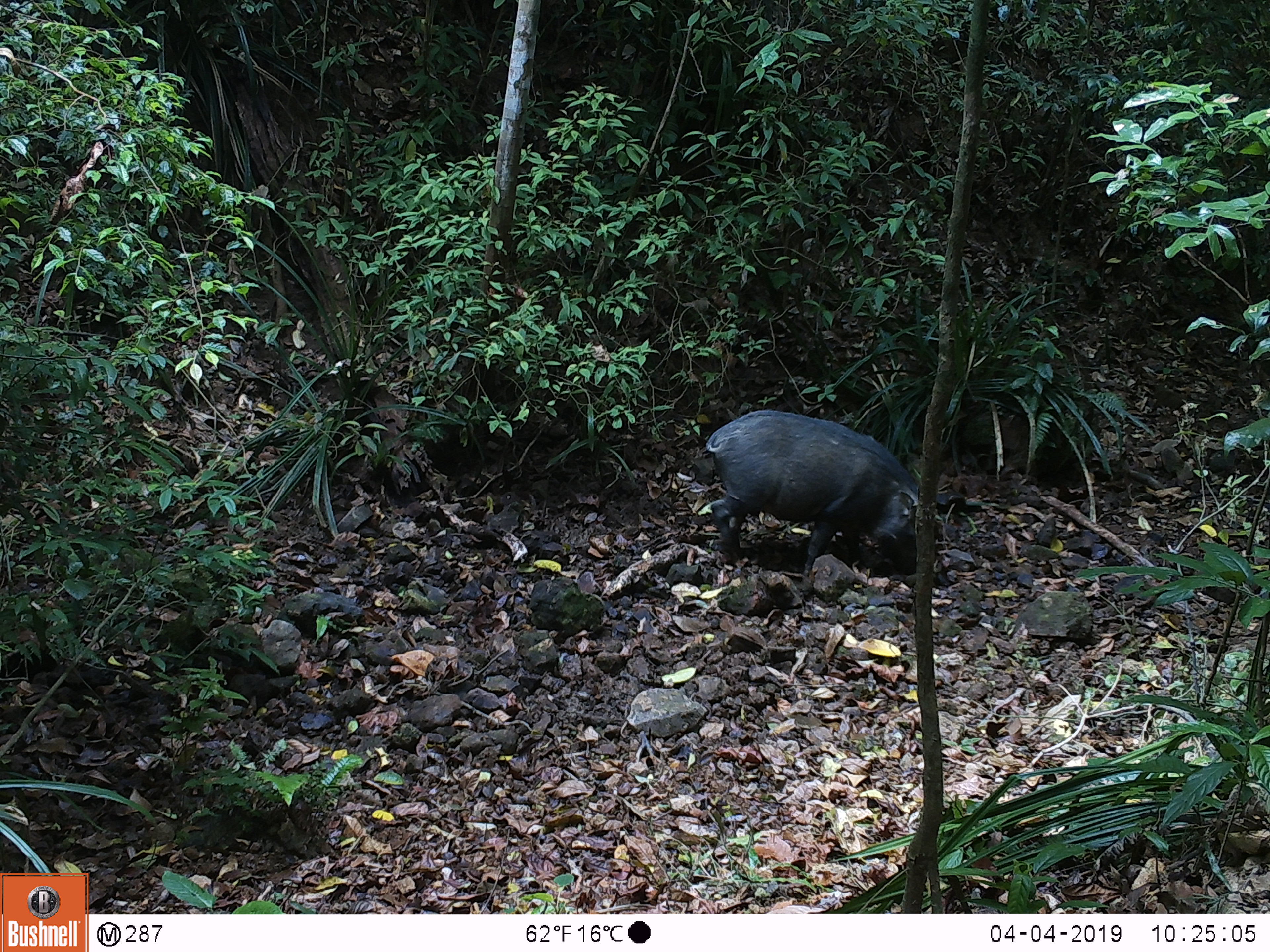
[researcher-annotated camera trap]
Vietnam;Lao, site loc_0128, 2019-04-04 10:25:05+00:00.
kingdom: Animalia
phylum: Chordata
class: Mammalia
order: Artiodactyla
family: Suidae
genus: Sus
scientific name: Sus scrofa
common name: eurasian wild pig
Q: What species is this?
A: Eurasian wild pig (Sus scrofa).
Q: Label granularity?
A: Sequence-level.